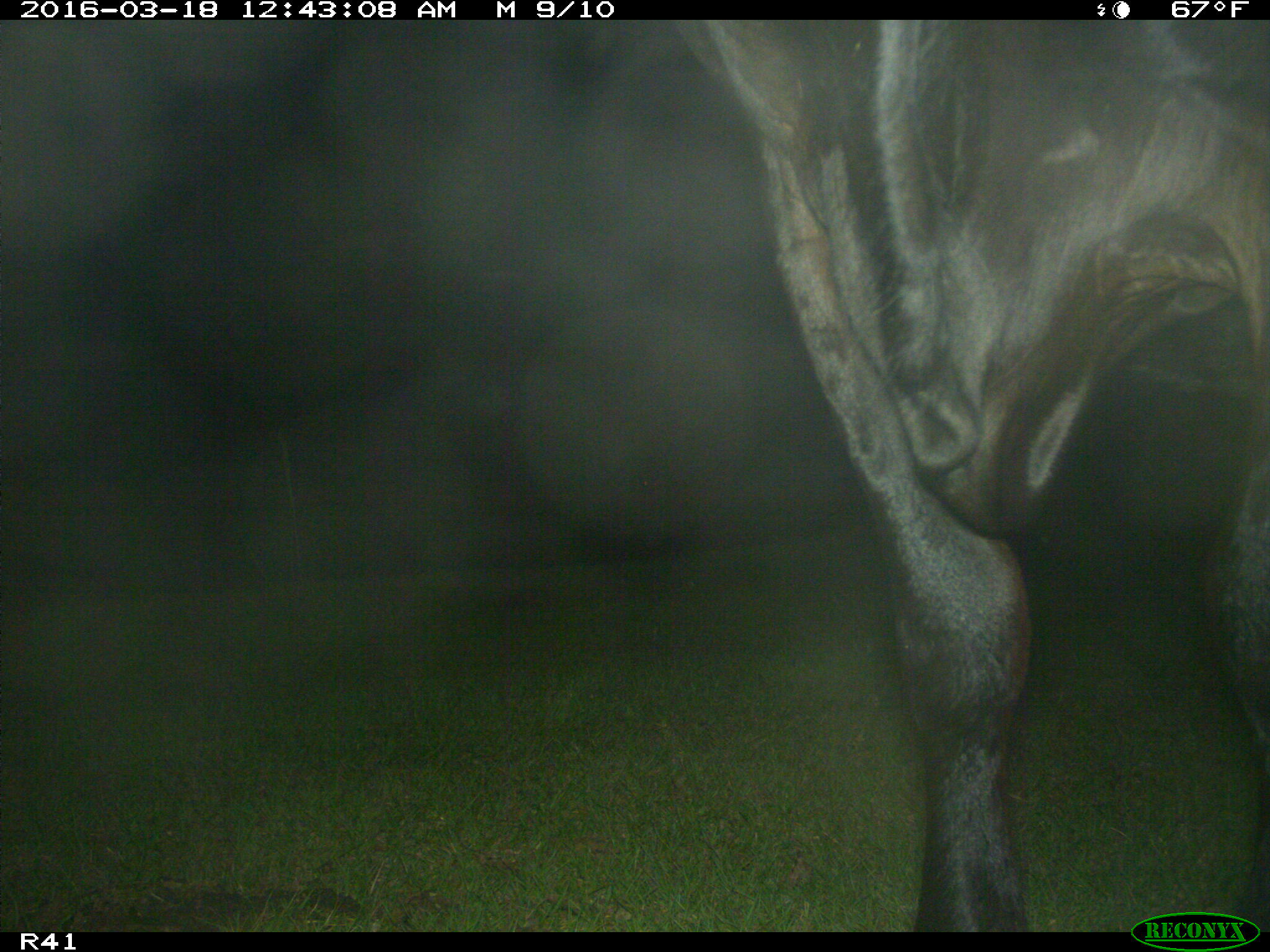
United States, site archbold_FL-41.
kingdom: Animalia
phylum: Chordata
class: Mammalia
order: Artiodactyla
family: Bovidae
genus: Bos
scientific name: Bos taurus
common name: domestic cow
Bos taurus (domestic cow).